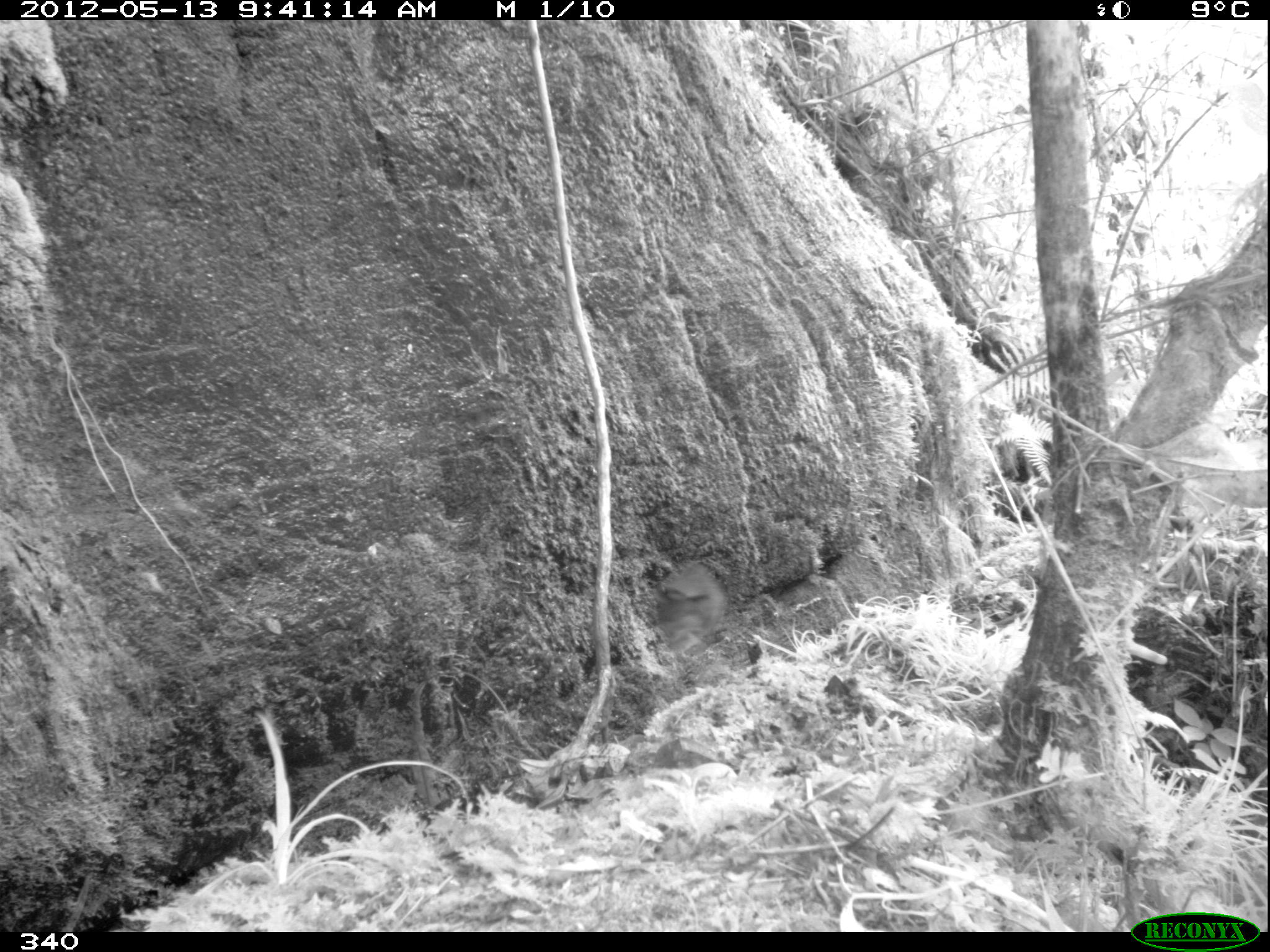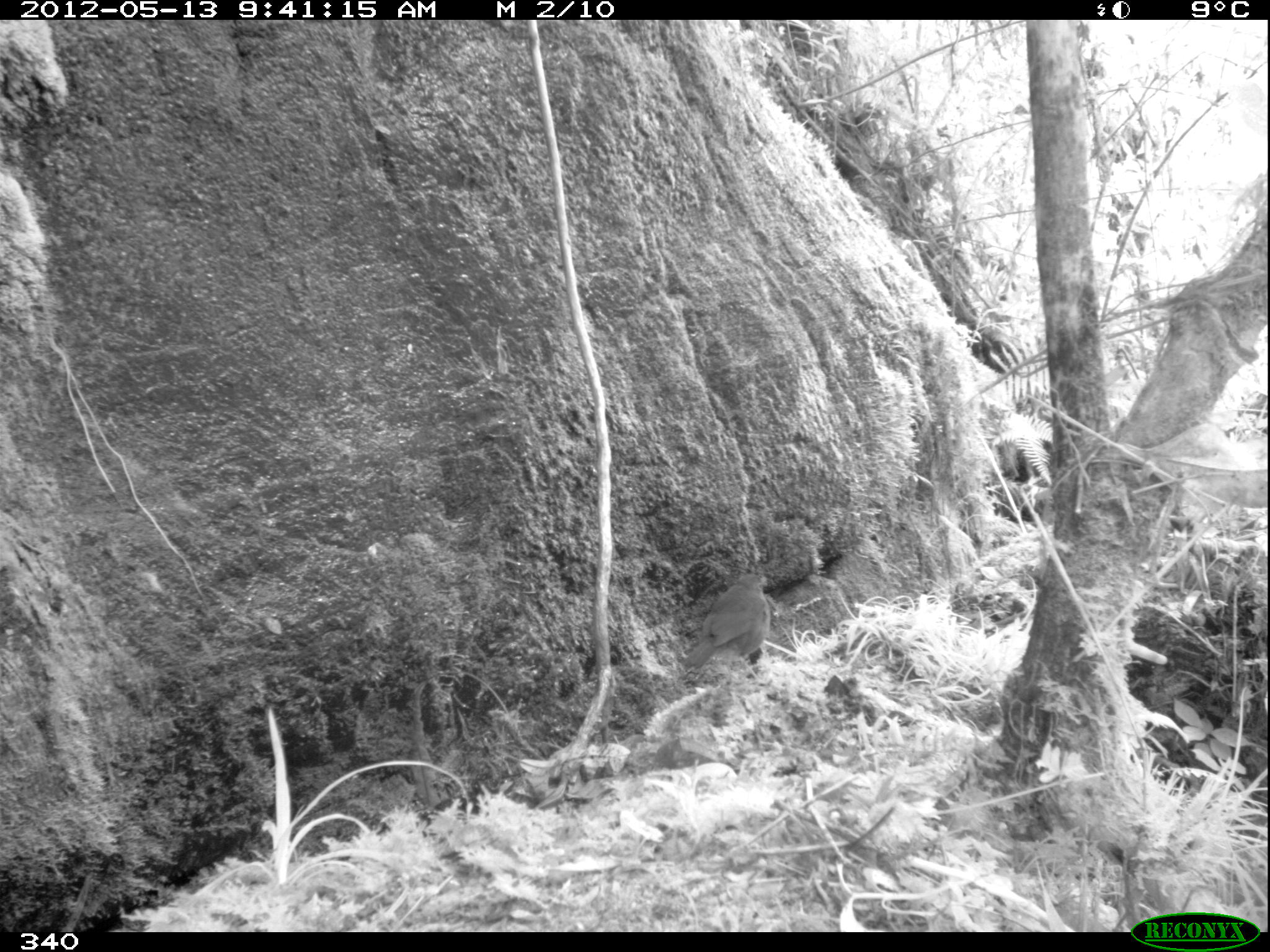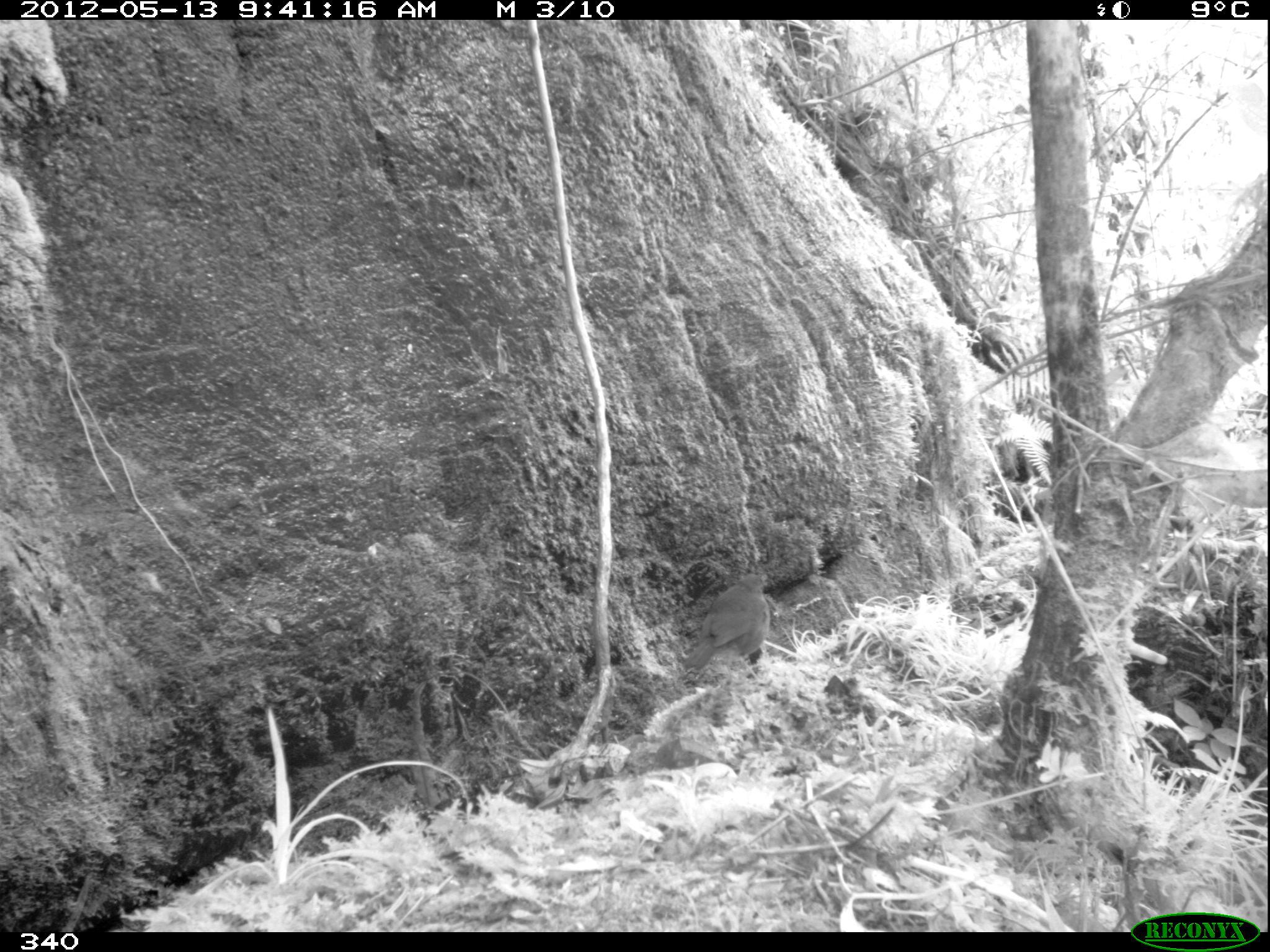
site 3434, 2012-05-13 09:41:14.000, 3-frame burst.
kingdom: Animalia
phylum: Chordata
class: Aves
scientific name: Aves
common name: bird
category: unknown bird